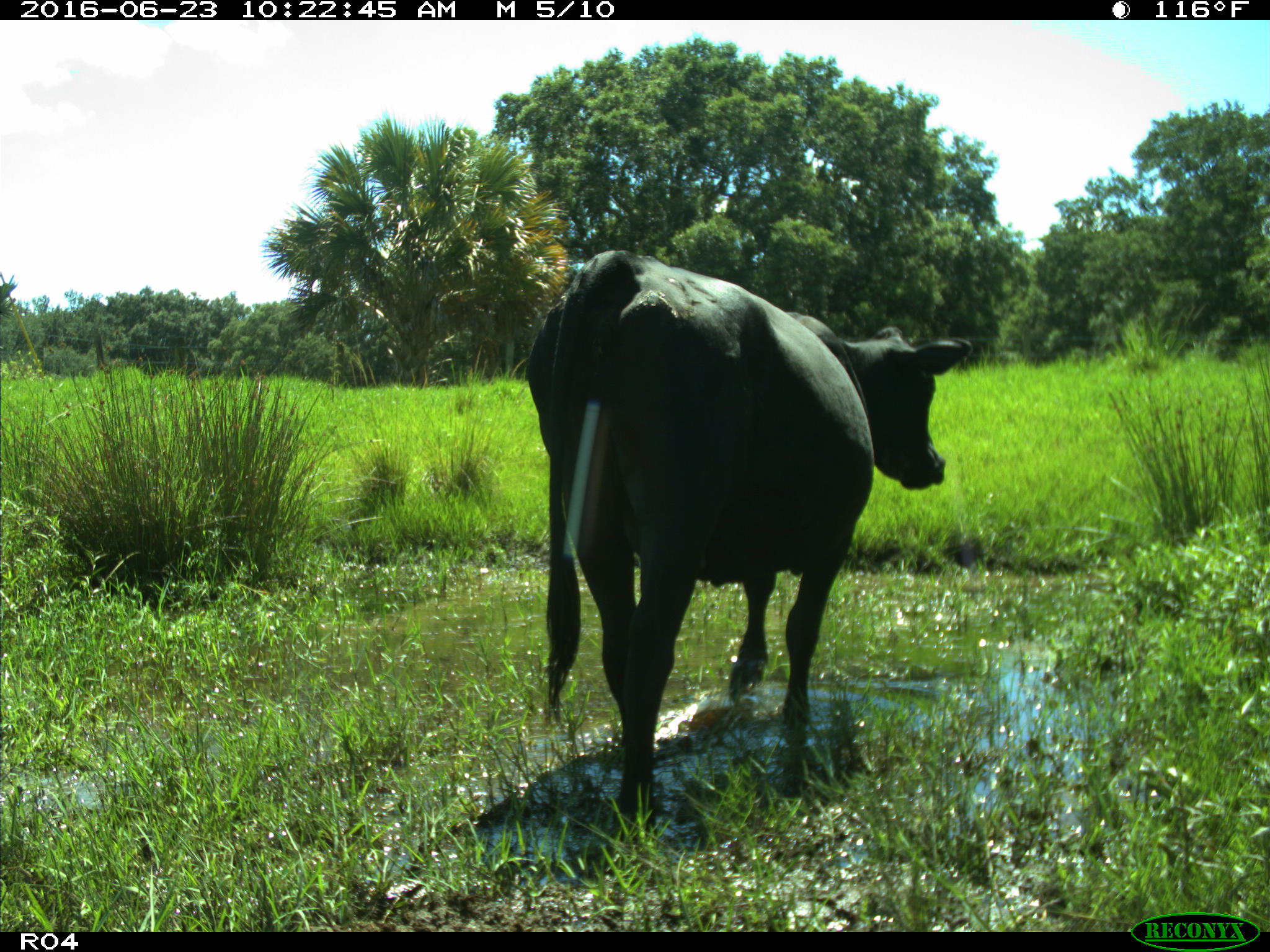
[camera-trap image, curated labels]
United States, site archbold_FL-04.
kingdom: Animalia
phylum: Chordata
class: Mammalia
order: Artiodactyla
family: Bovidae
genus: Bos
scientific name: Bos taurus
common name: domestic cow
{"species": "Bos taurus (domestic cow)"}